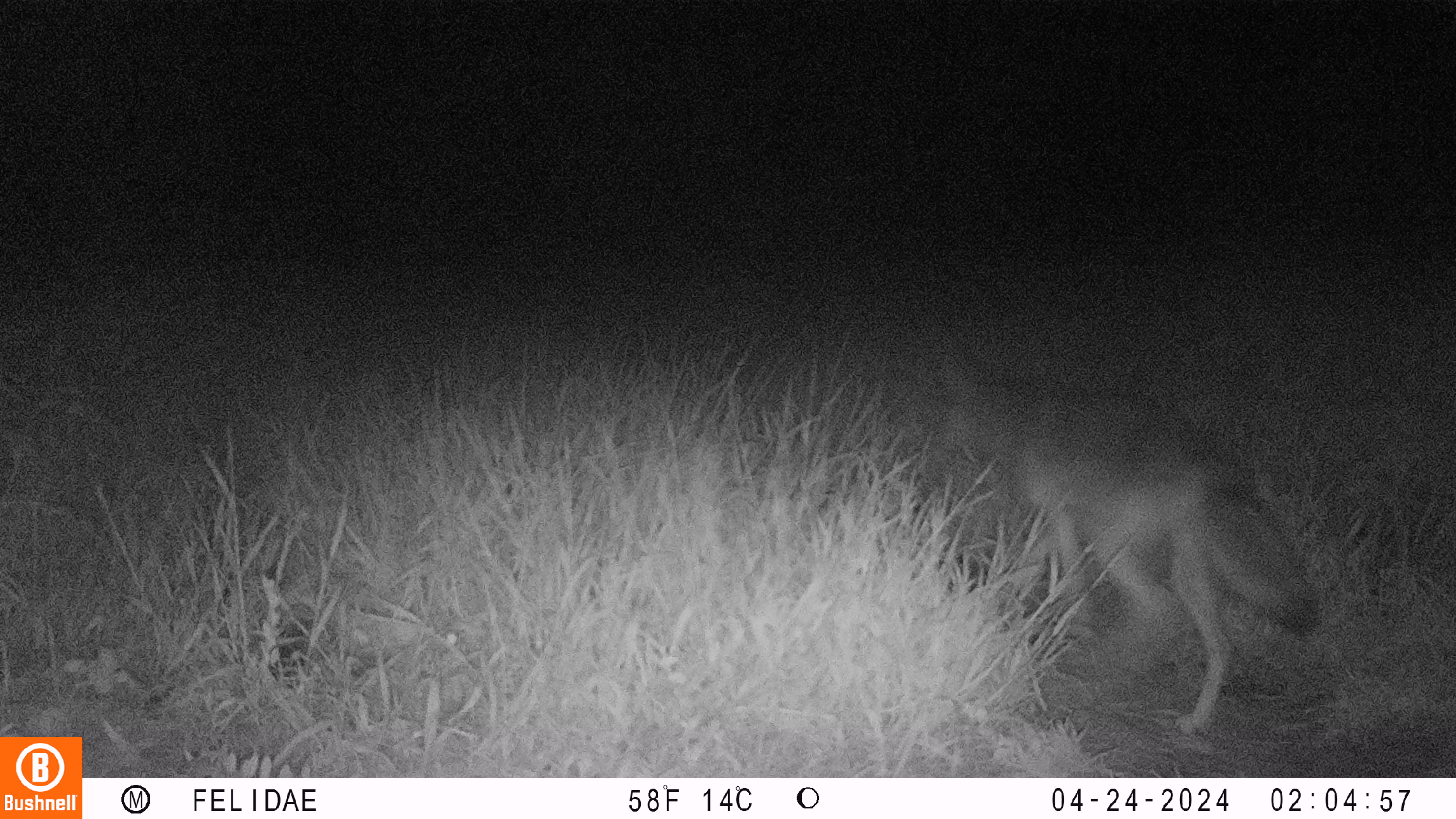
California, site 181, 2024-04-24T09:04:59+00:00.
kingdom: Animalia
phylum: Chordata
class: Mammalia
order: Carnivora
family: Canidae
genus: Canis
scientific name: Canis latrans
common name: coyote